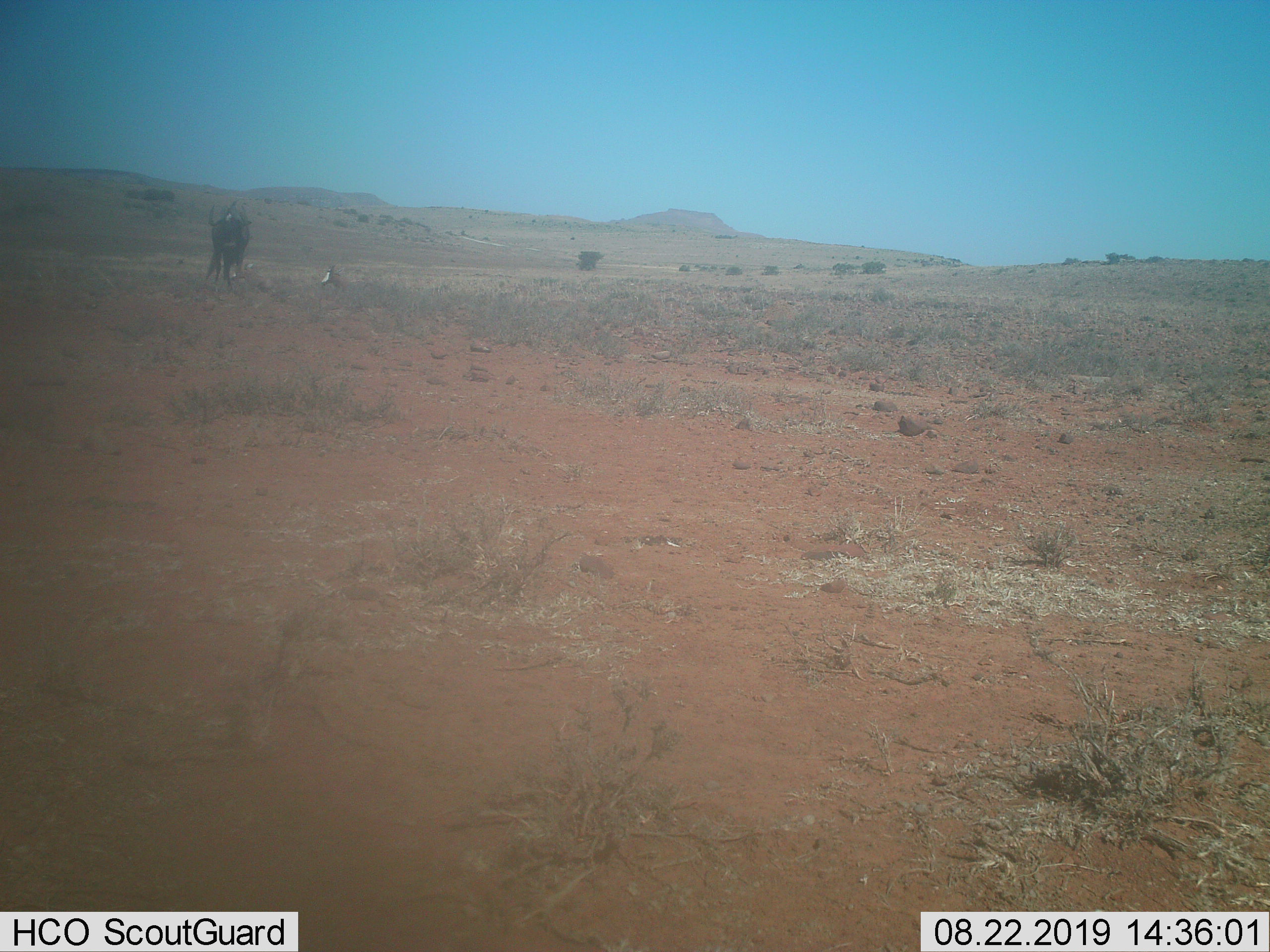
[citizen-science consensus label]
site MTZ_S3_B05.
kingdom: Animalia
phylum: Chordata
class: Mammalia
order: Artiodactyla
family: Bovidae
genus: Connochaetes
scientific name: Connochaetes gnou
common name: black wildebeest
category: wildebeestblack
Wildebeestblack (black wildebeest) (Connochaetes gnou), count 1. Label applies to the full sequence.